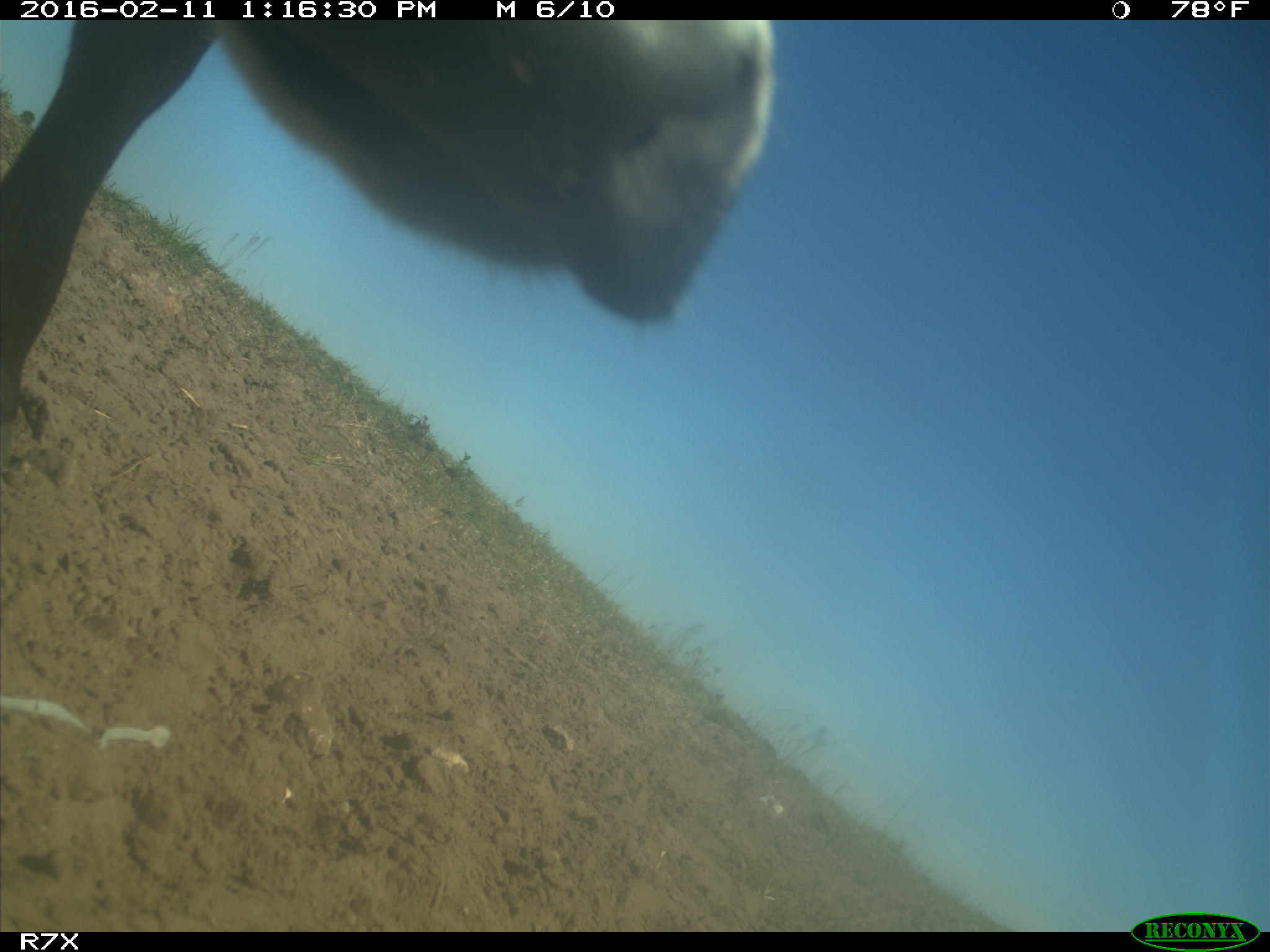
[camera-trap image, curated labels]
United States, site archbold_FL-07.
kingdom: Animalia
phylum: Chordata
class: Mammalia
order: Artiodactyla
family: Bovidae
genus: Bos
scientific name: Bos taurus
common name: domestic cow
Bos taurus (domestic cow).